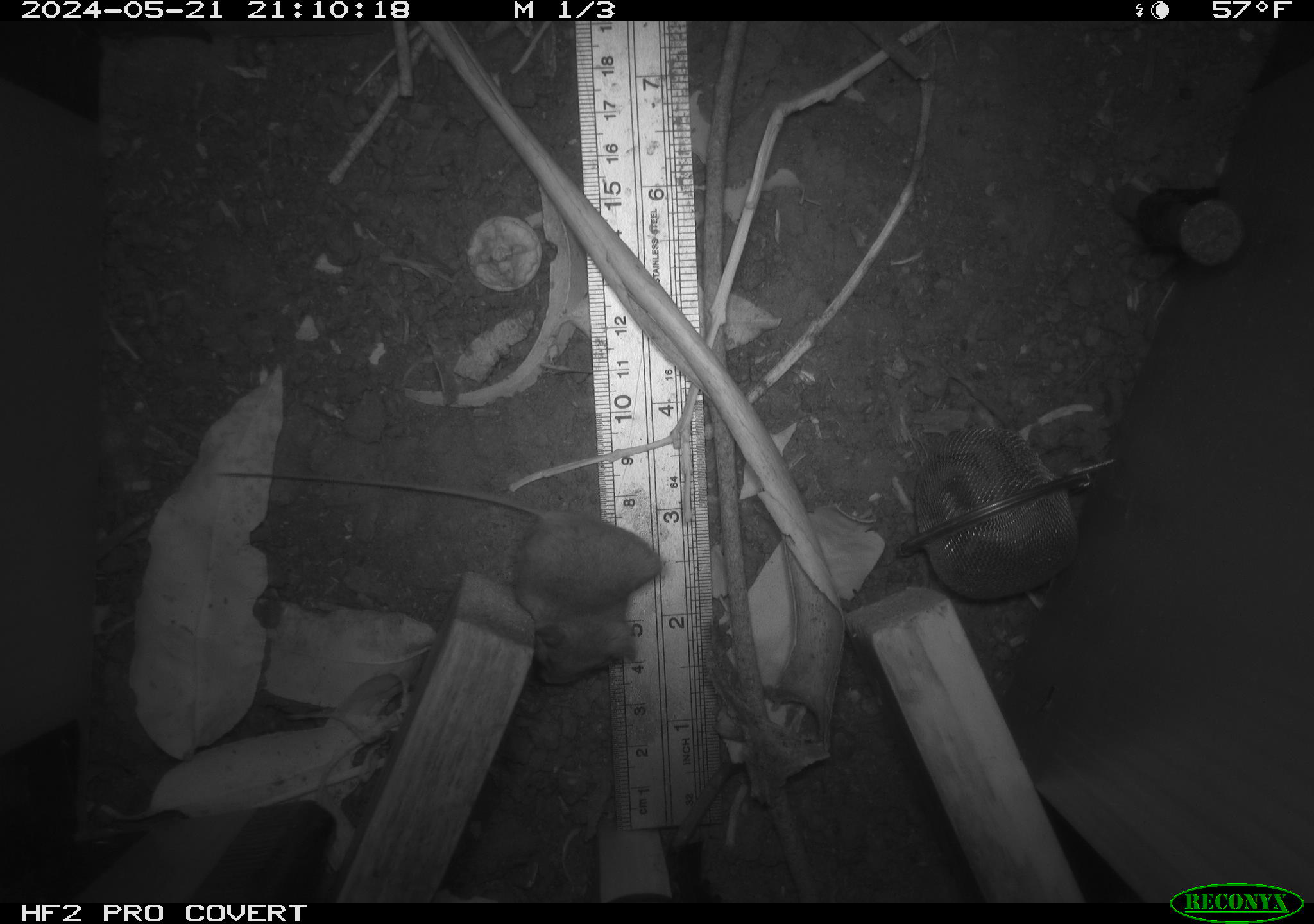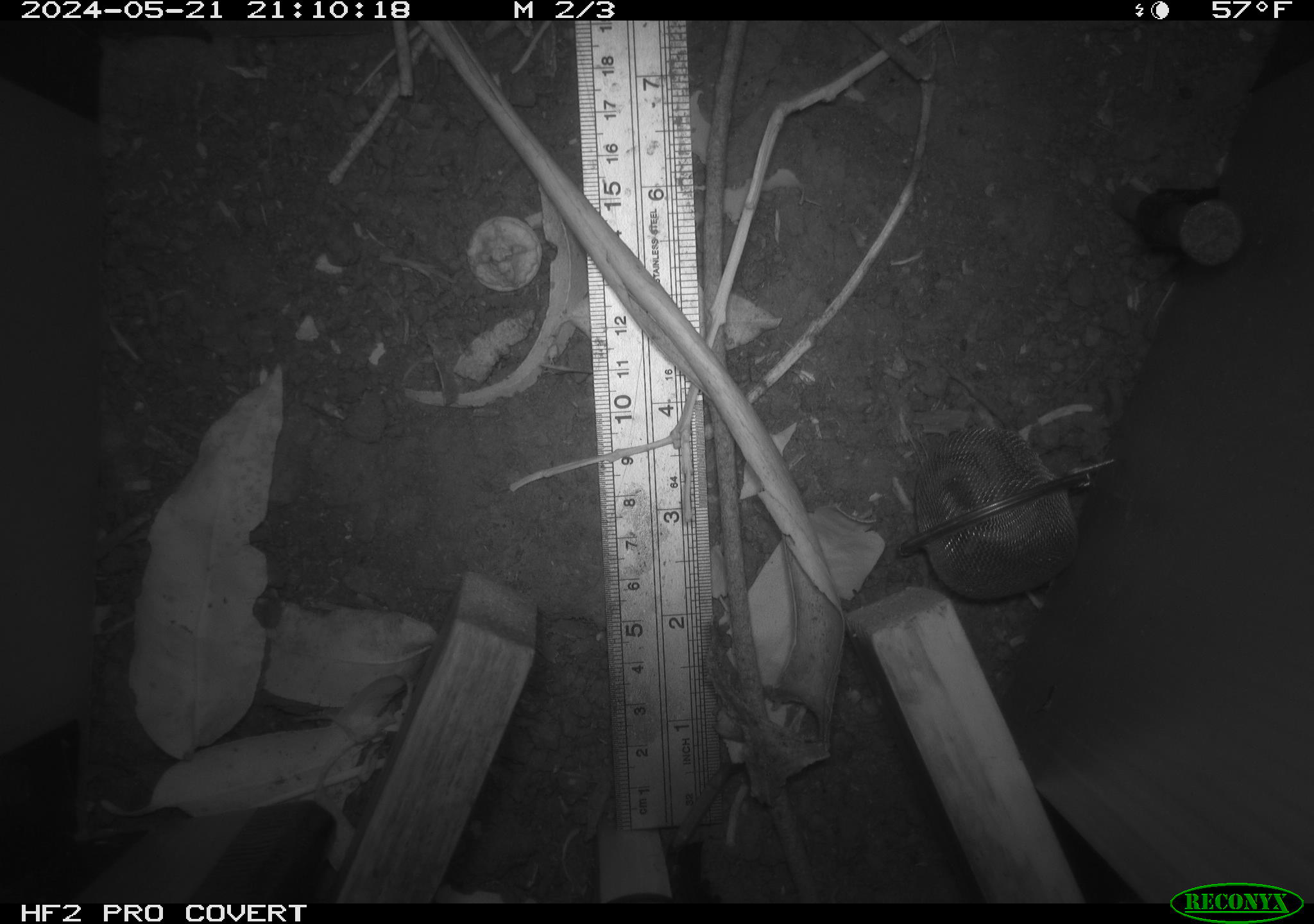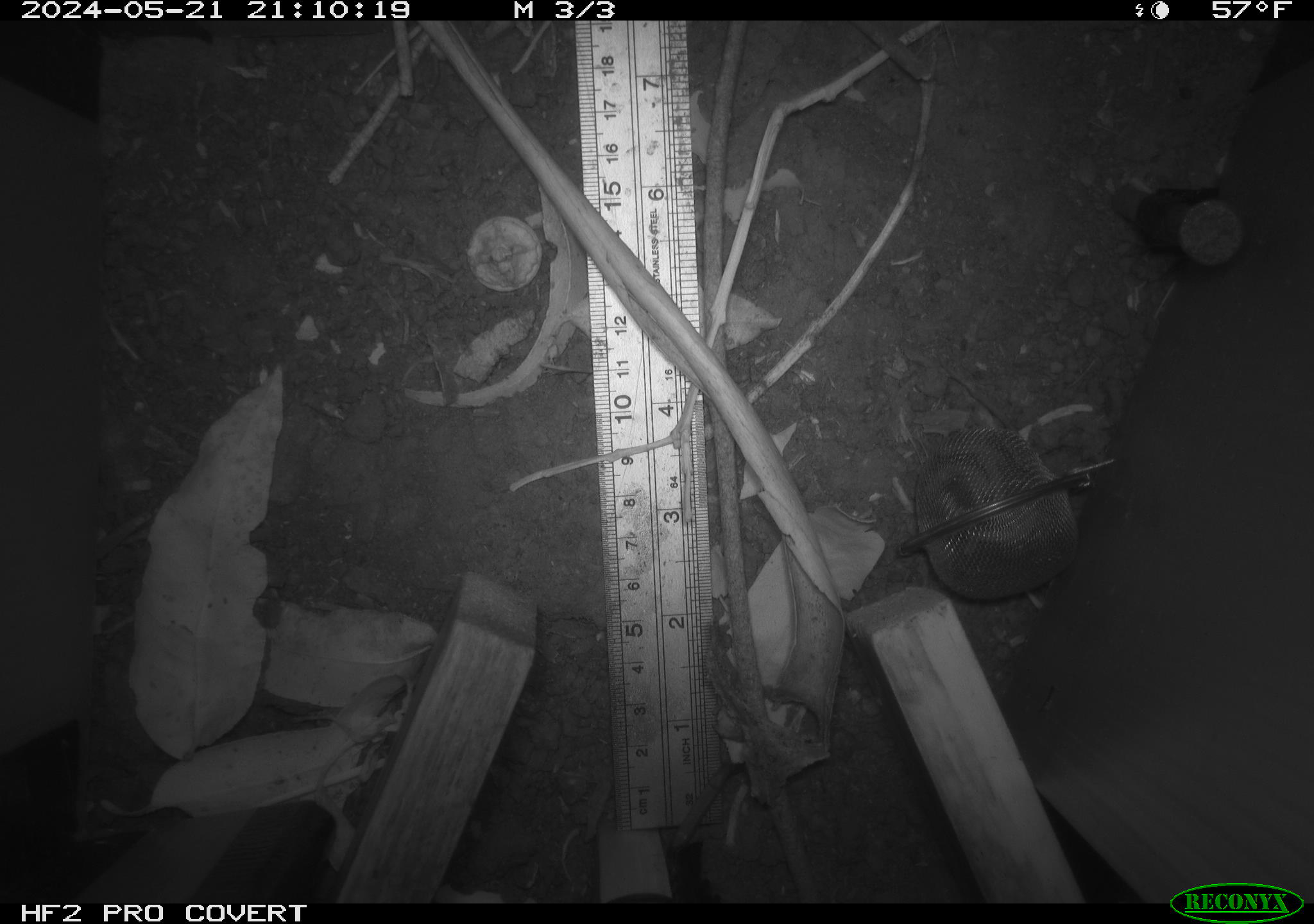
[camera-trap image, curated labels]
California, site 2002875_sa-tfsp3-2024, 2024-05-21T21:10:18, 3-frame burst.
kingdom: Animalia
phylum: Chordata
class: Mammalia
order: Rodentia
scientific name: Rodentia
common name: rodent